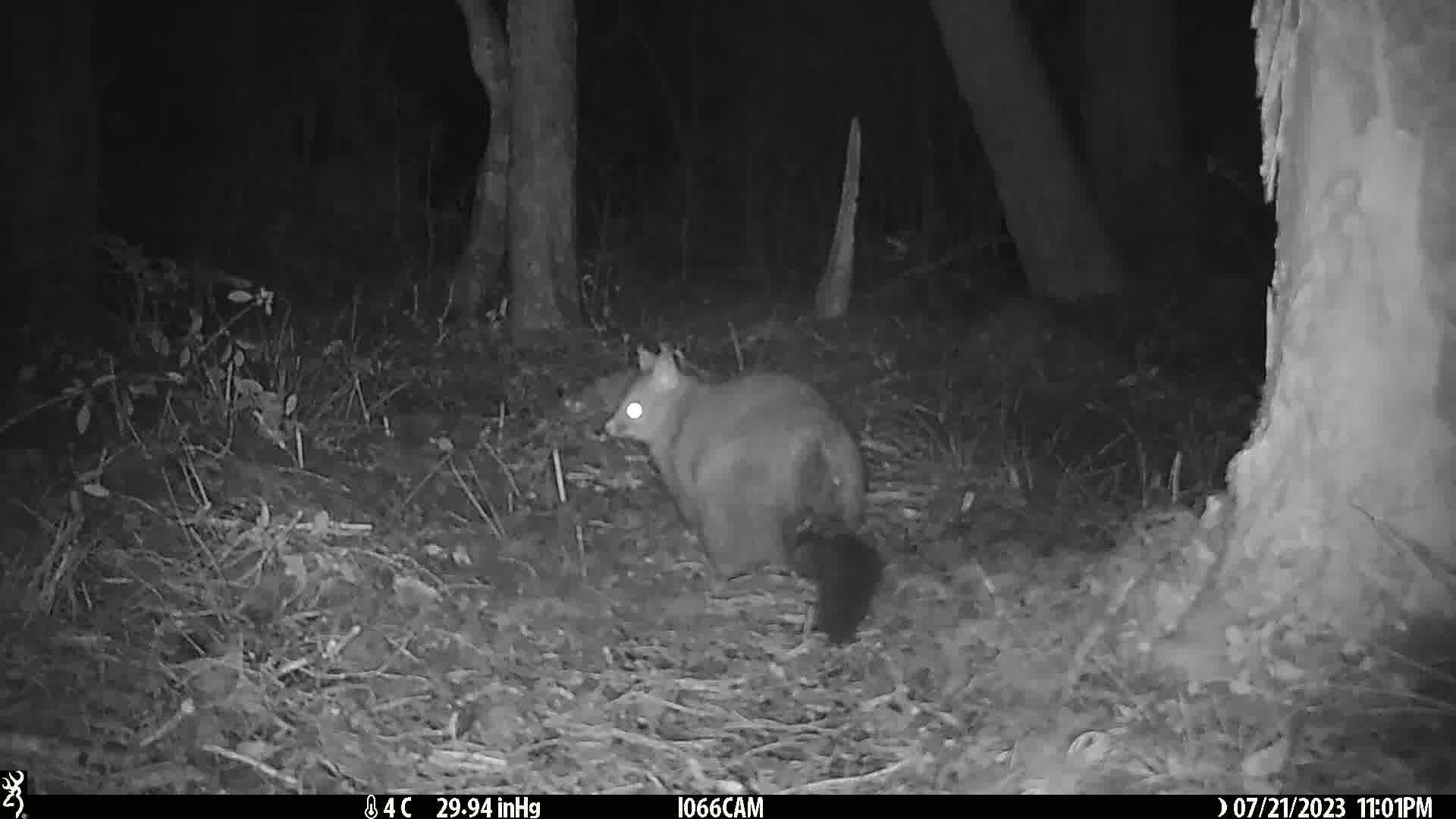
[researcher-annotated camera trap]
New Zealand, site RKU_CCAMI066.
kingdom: Animalia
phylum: Chordata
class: Mammalia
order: Diprotodontia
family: Phalangeridae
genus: Trichosurus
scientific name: Trichosurus vulpecula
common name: common brushtail possum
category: possum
Possum (common brushtail possum) (Trichosurus vulpecula).